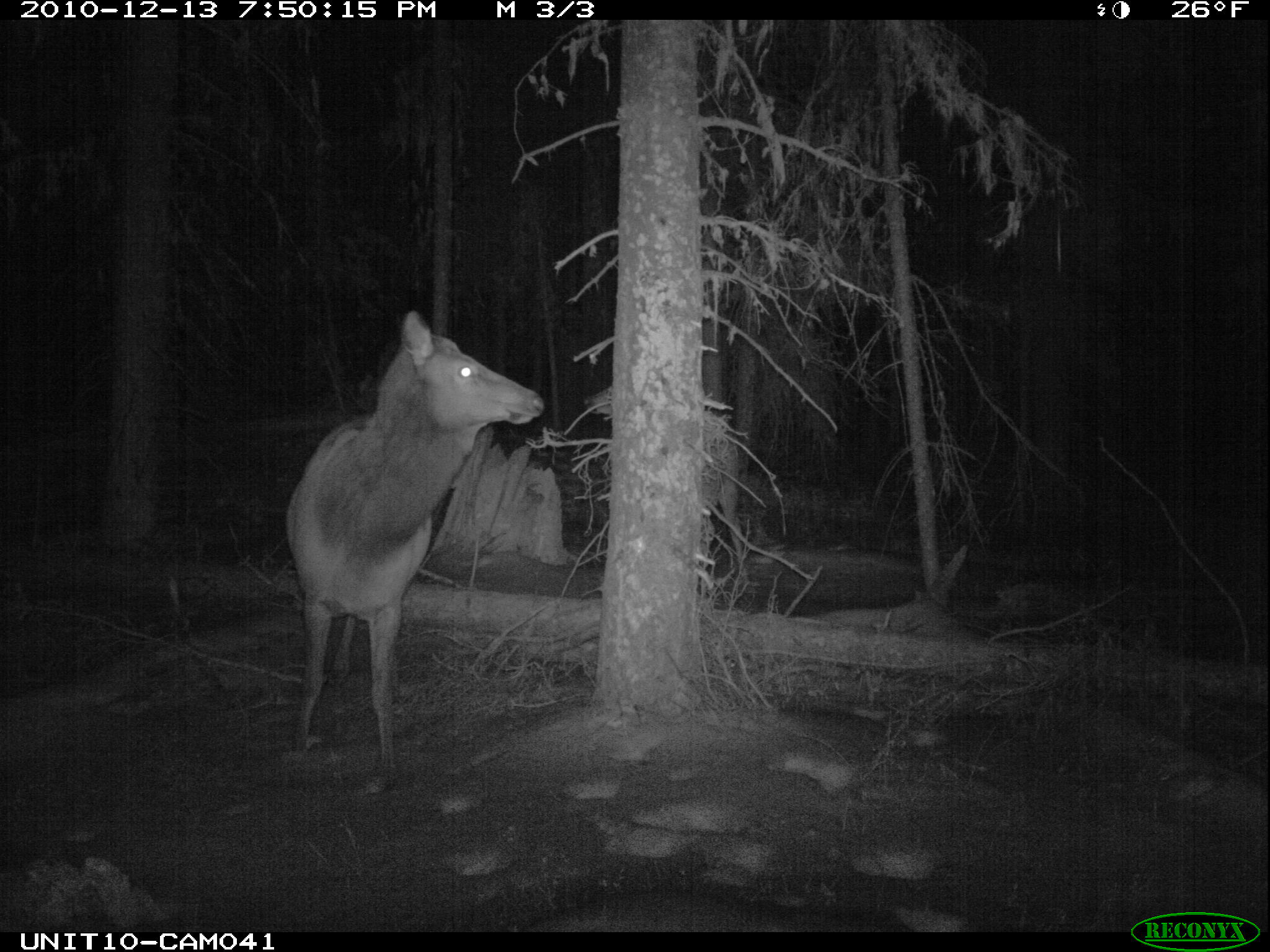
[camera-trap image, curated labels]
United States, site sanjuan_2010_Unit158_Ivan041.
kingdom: Animalia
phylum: Chordata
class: Mammalia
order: Artiodactyla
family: Cervidae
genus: Cervus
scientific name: Cervus elaphus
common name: red deer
Cervus elaphus (red deer).